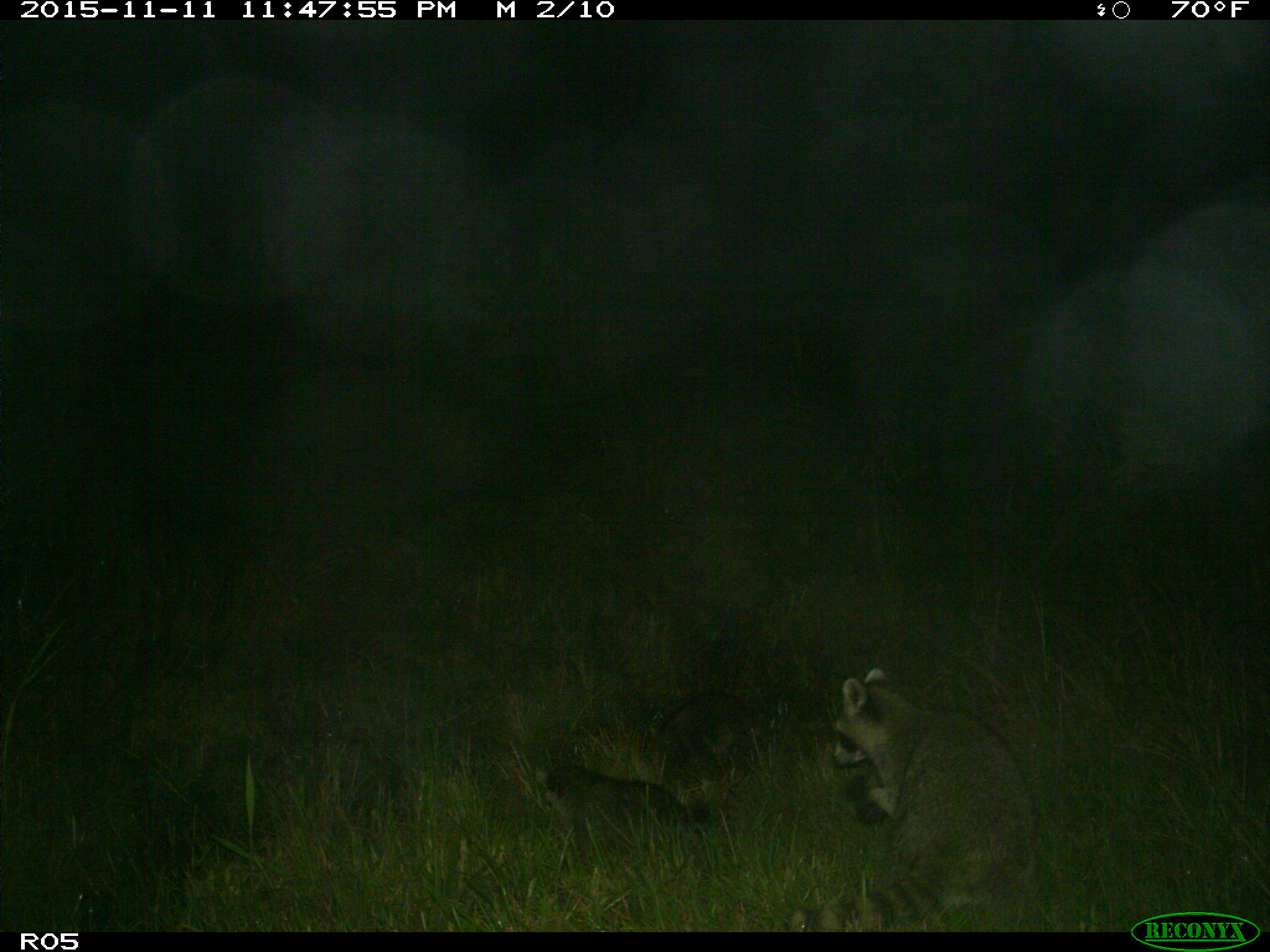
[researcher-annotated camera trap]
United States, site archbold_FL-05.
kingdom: Animalia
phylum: Chordata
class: Mammalia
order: Carnivora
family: Procyonidae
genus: Procyon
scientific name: Procyon lotor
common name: common raccoon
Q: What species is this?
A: Procyon lotor (common raccoon).